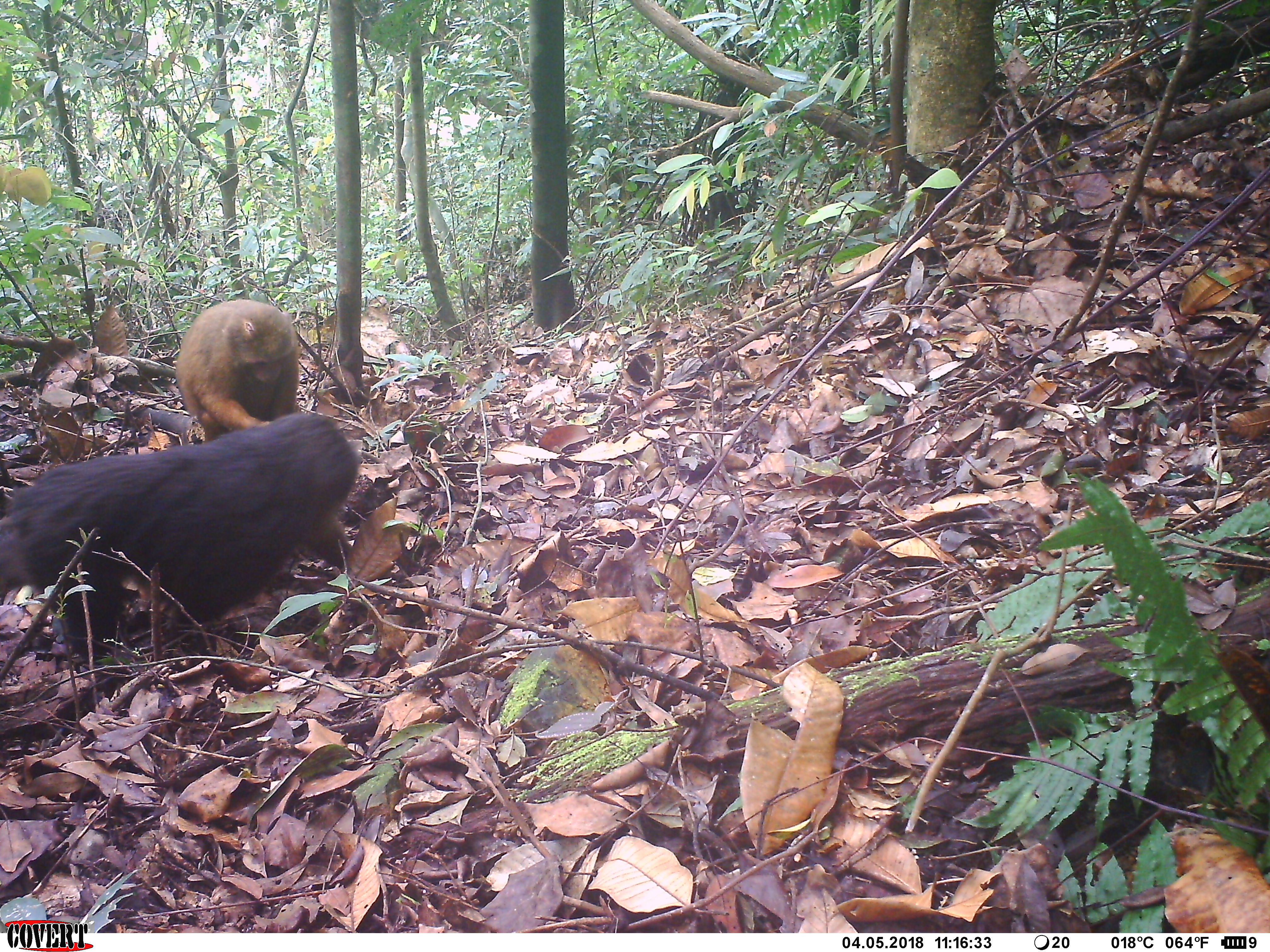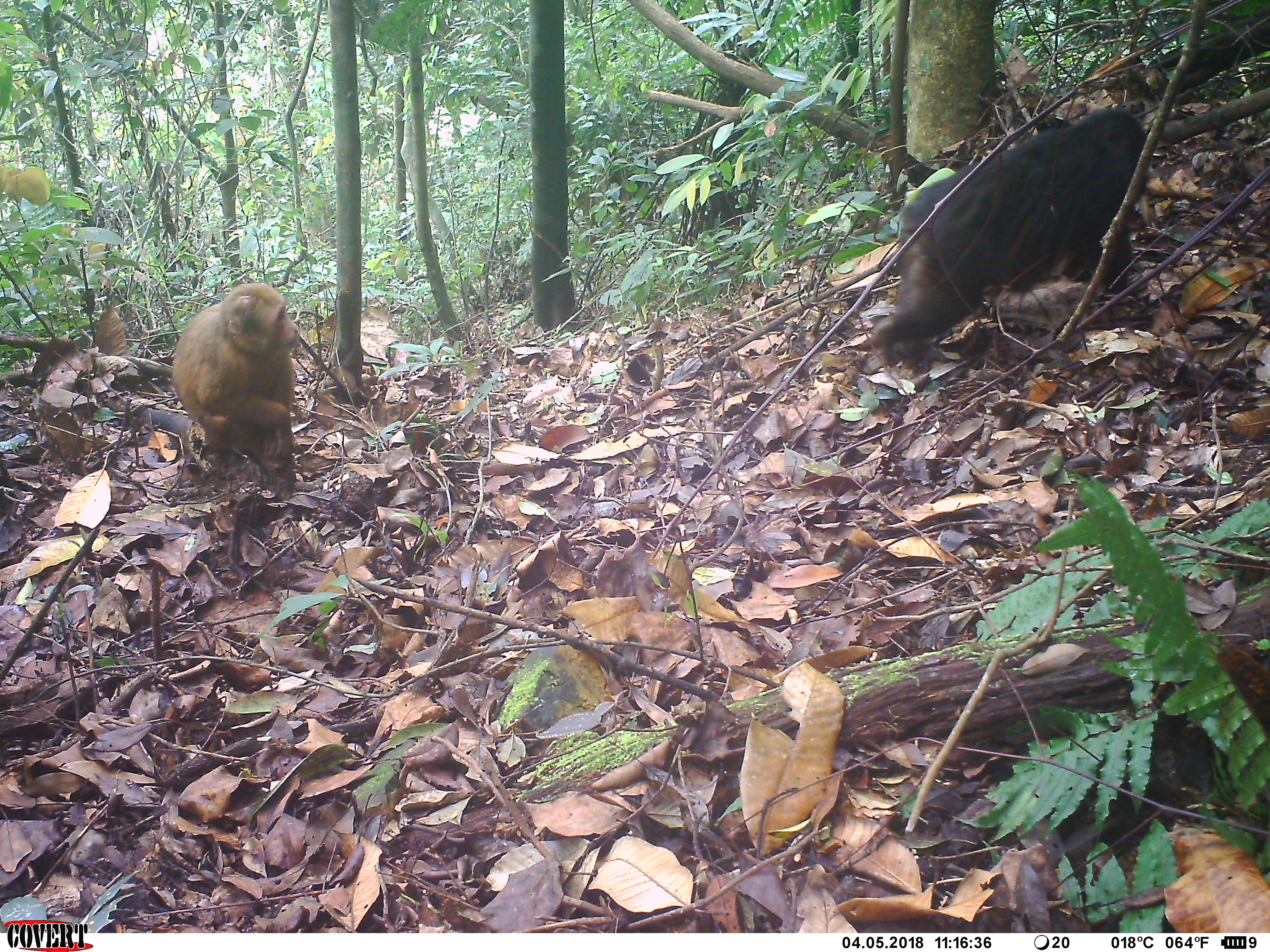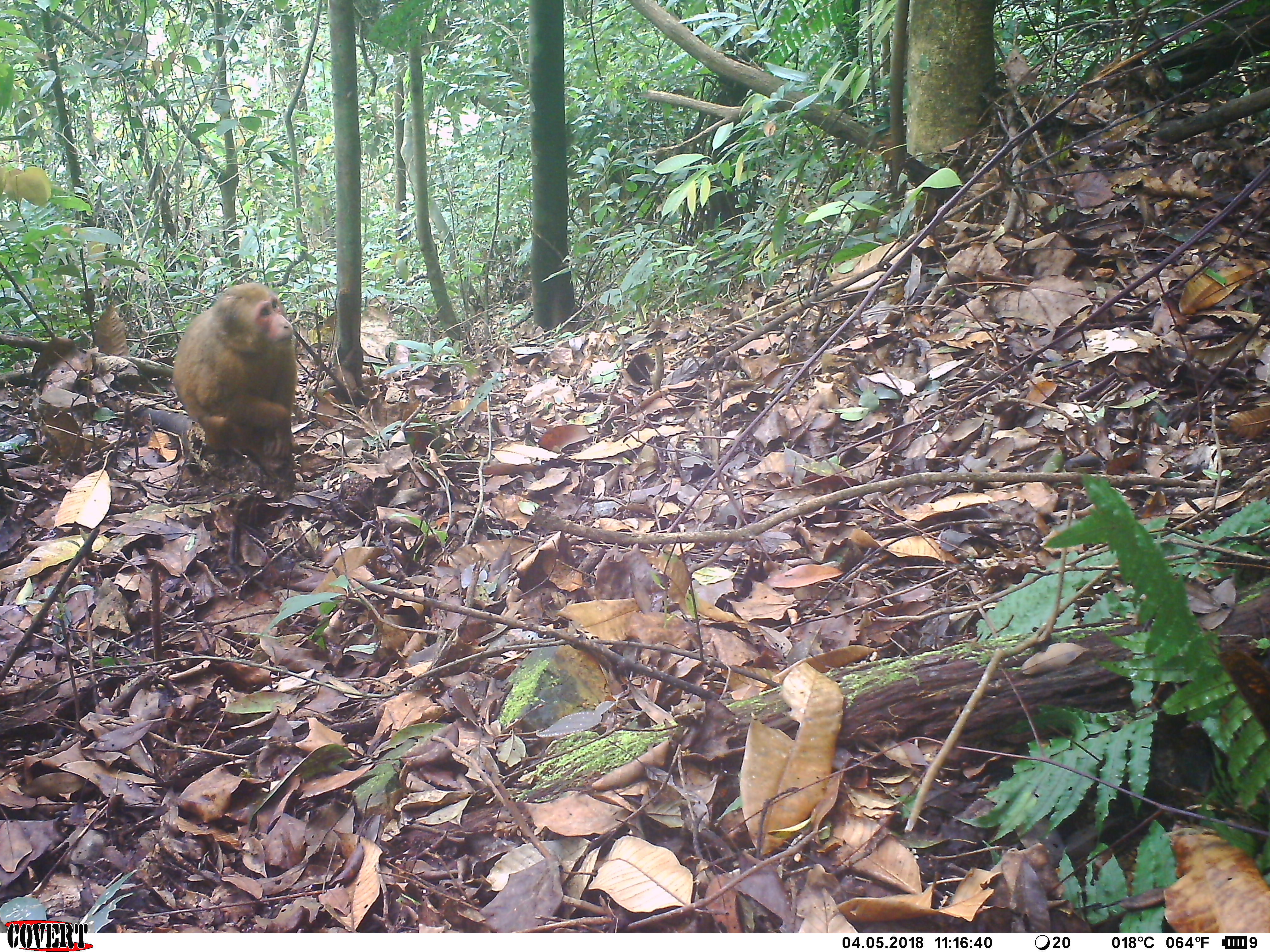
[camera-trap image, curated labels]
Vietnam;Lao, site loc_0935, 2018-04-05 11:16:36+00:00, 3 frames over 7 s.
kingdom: Animalia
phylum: Chordata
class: Mammalia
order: Primates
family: Cercopithecidae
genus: Macaca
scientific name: Macaca arctoides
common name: stump-tailed macaque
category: stump tailed macaque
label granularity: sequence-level